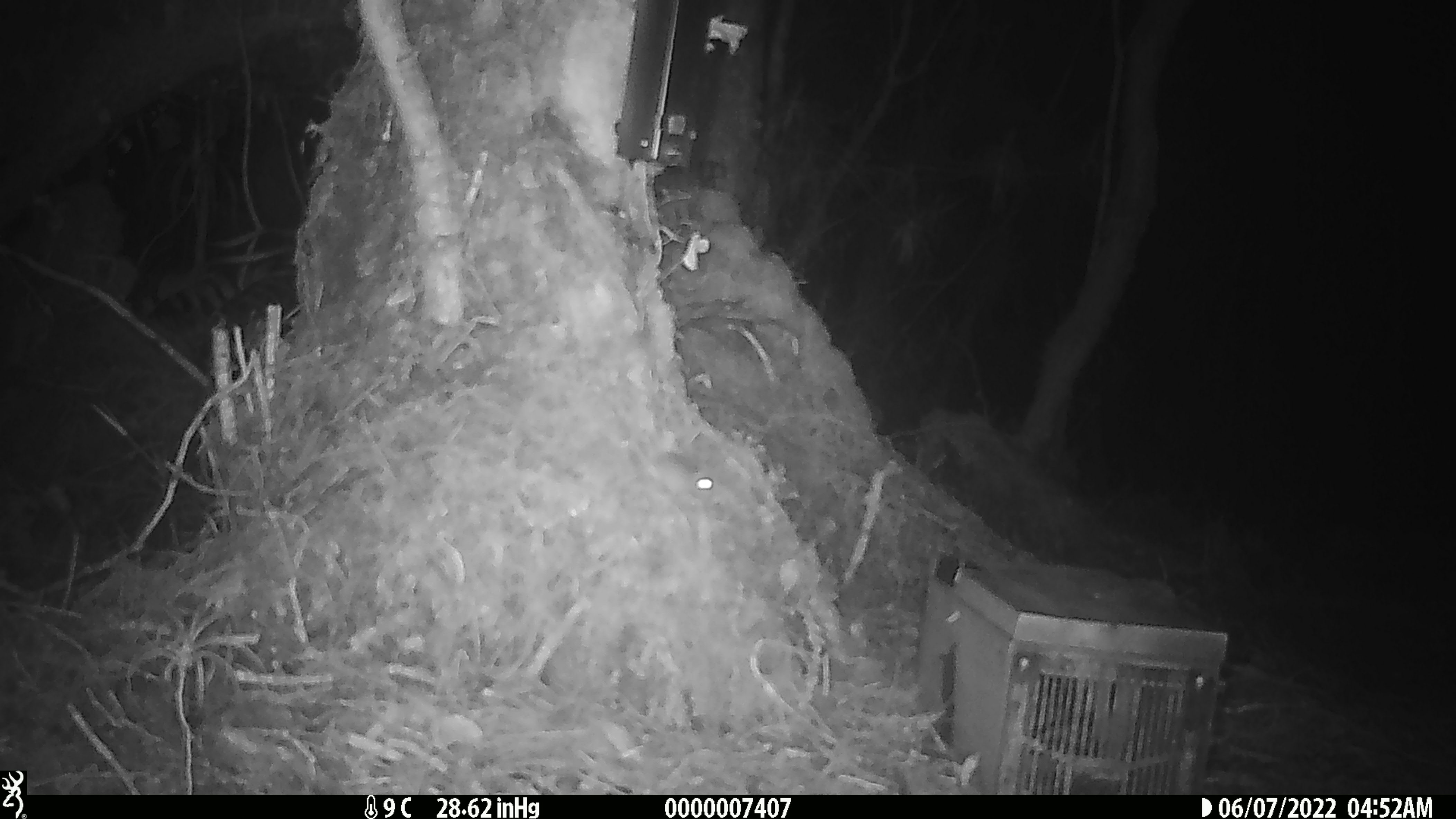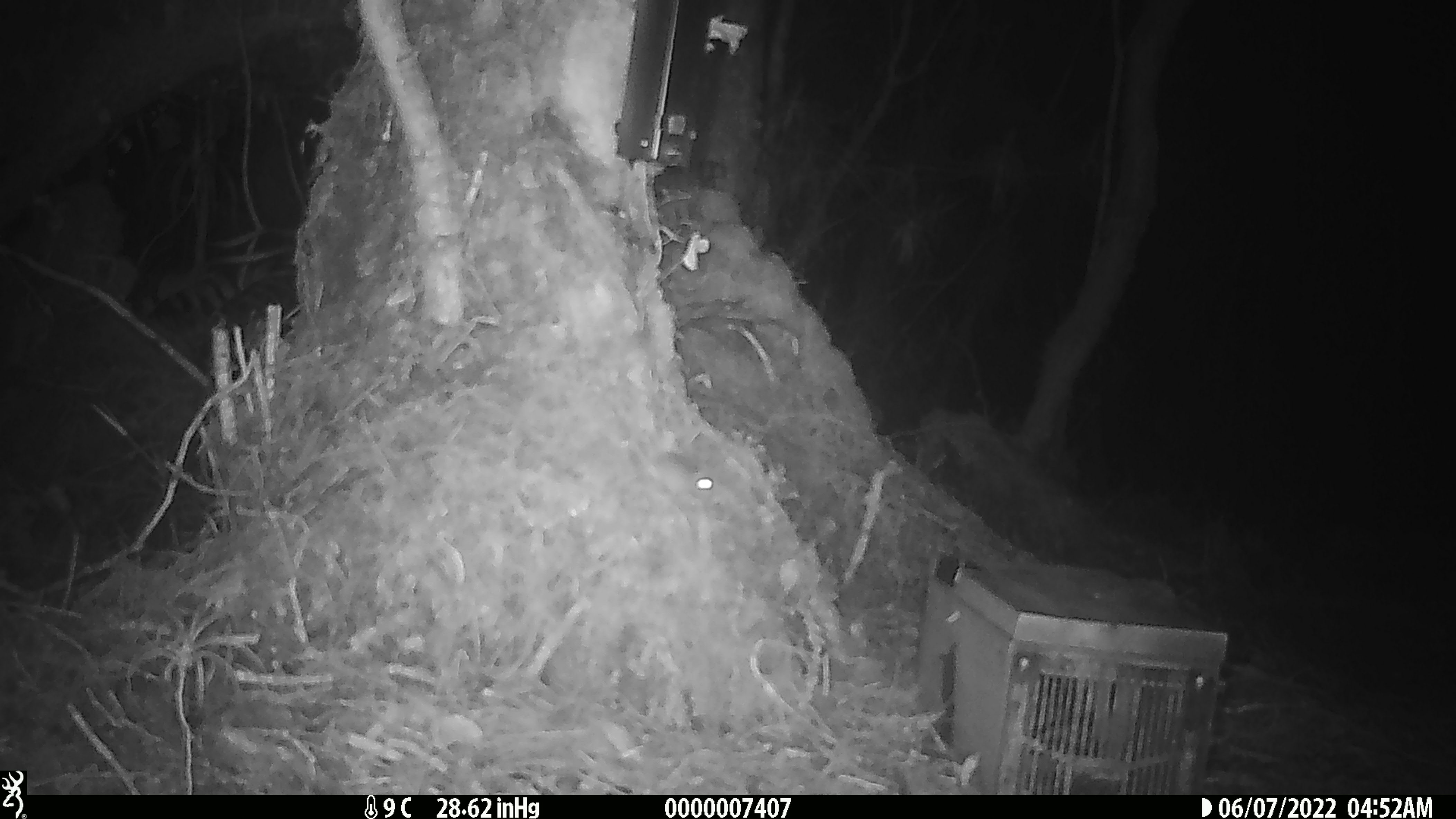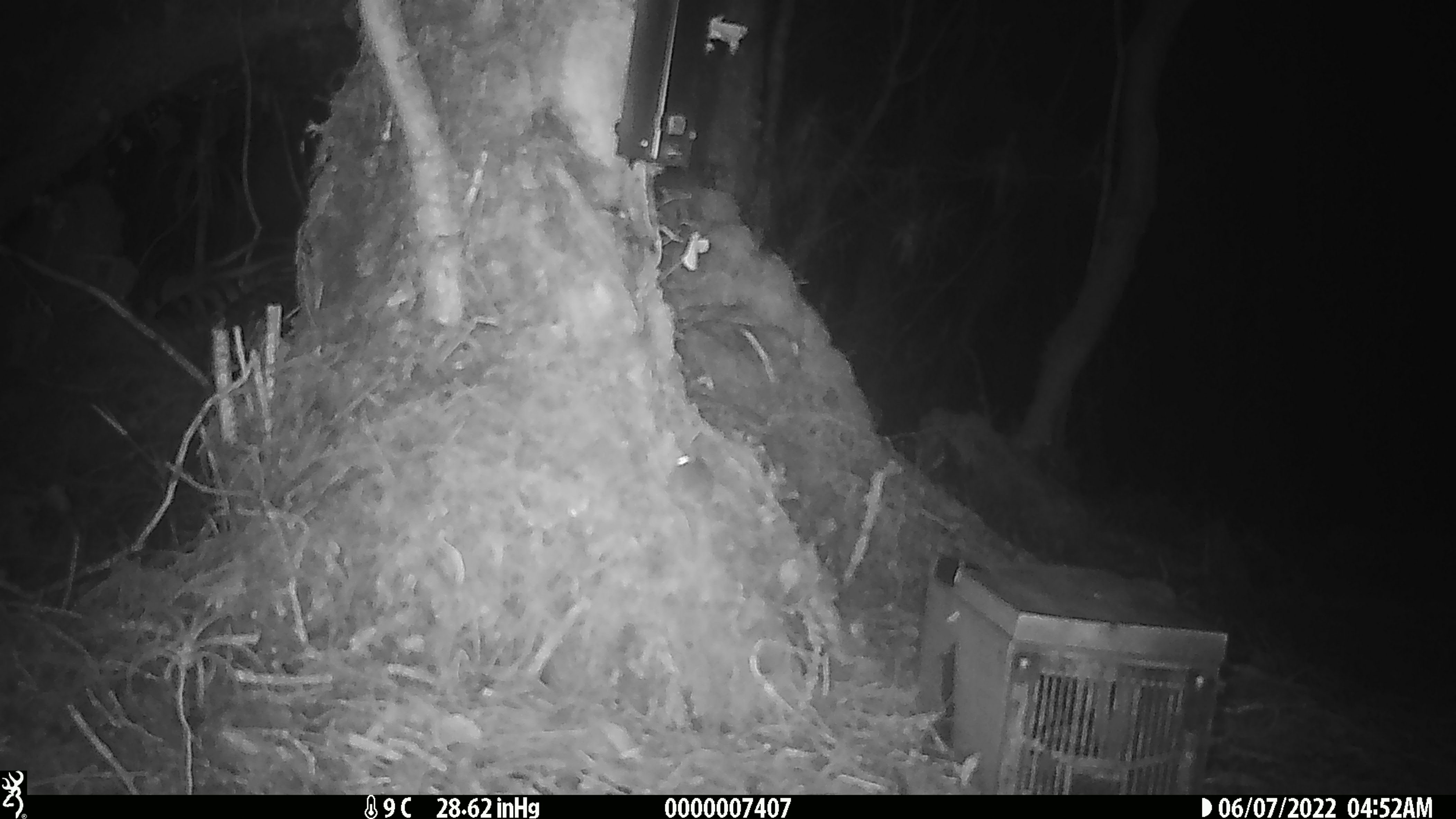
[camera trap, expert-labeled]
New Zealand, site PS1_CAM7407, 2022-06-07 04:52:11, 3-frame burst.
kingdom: Animalia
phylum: Chordata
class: Mammalia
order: Rodentia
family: Muridae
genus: Mus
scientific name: Mus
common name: mouse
Mouse (Mus).